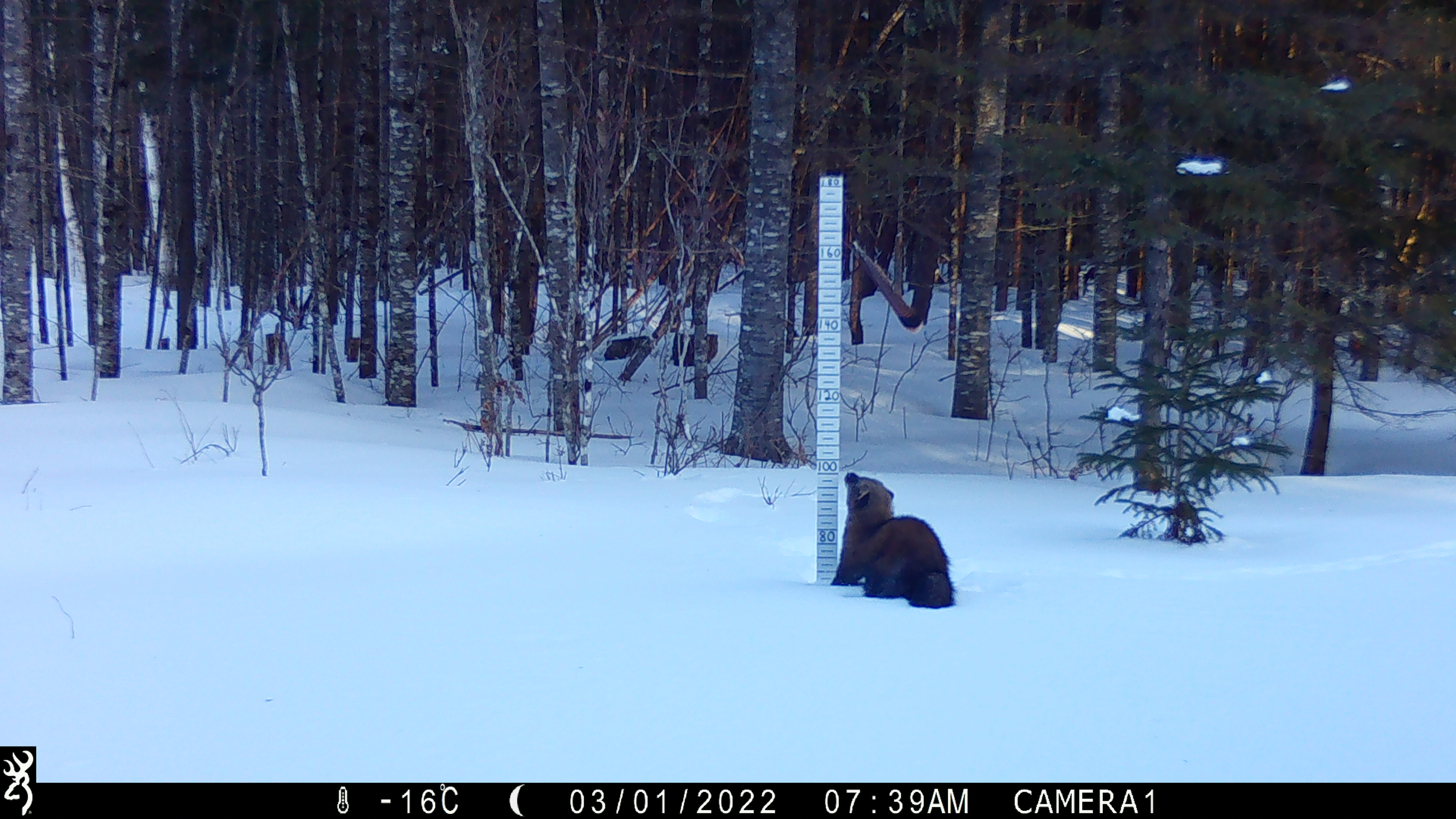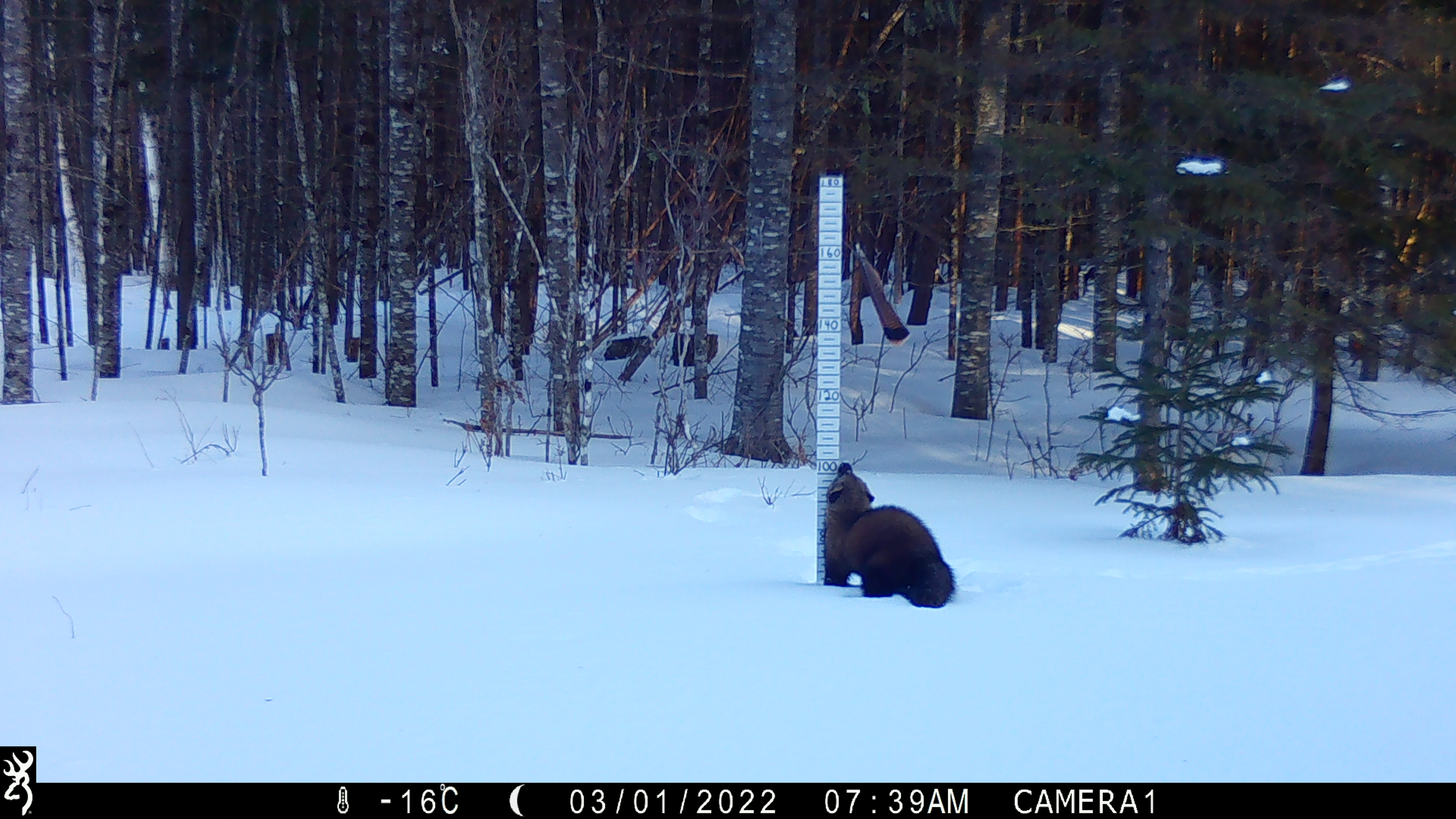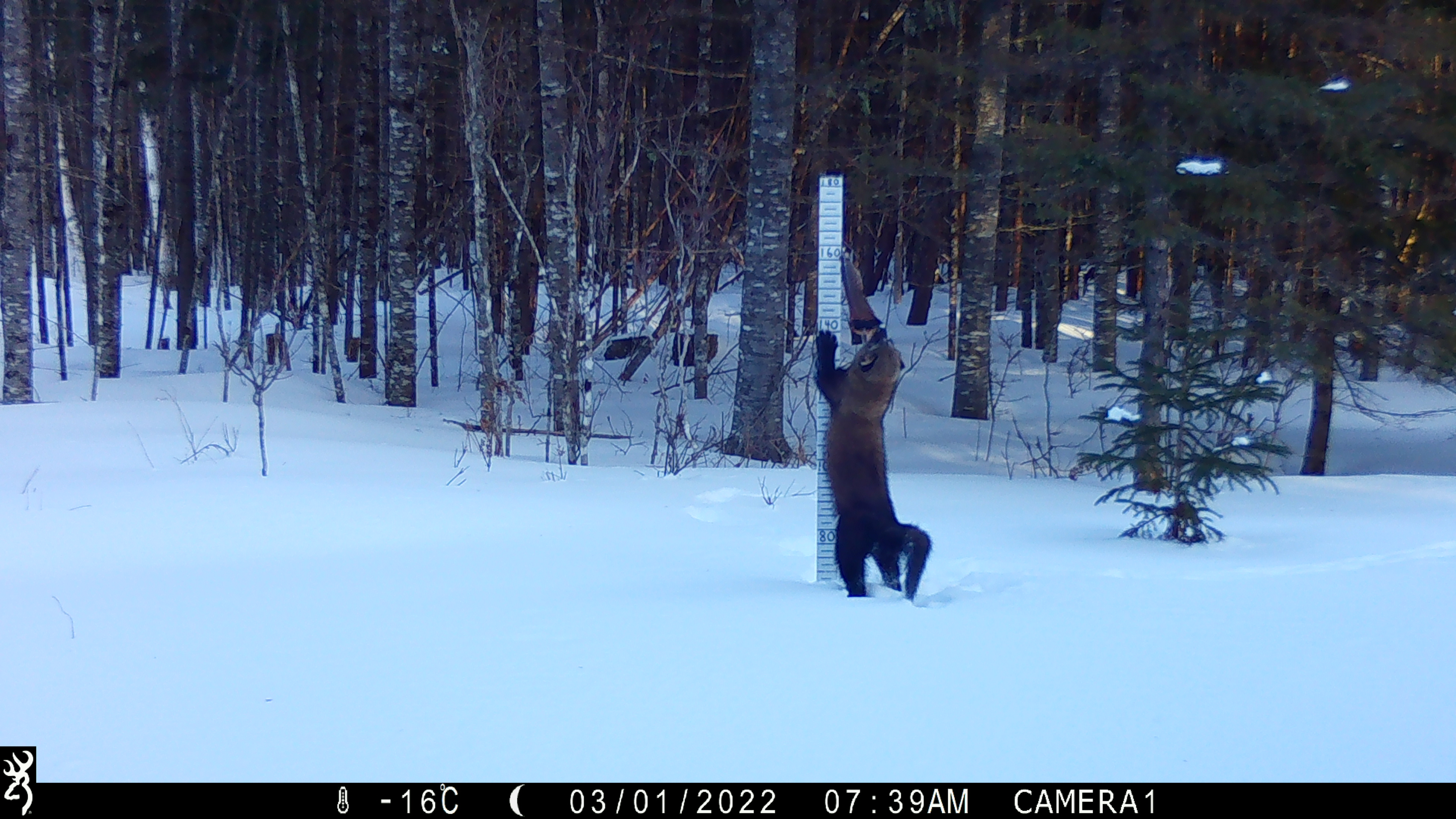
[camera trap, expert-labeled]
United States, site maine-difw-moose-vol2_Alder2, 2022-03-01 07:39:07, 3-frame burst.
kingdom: Animalia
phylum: Chordata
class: Mammalia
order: Carnivora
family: Mustelidae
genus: Pekania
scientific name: Pekania pennanti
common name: fisher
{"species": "fisher (Pekania pennanti)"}